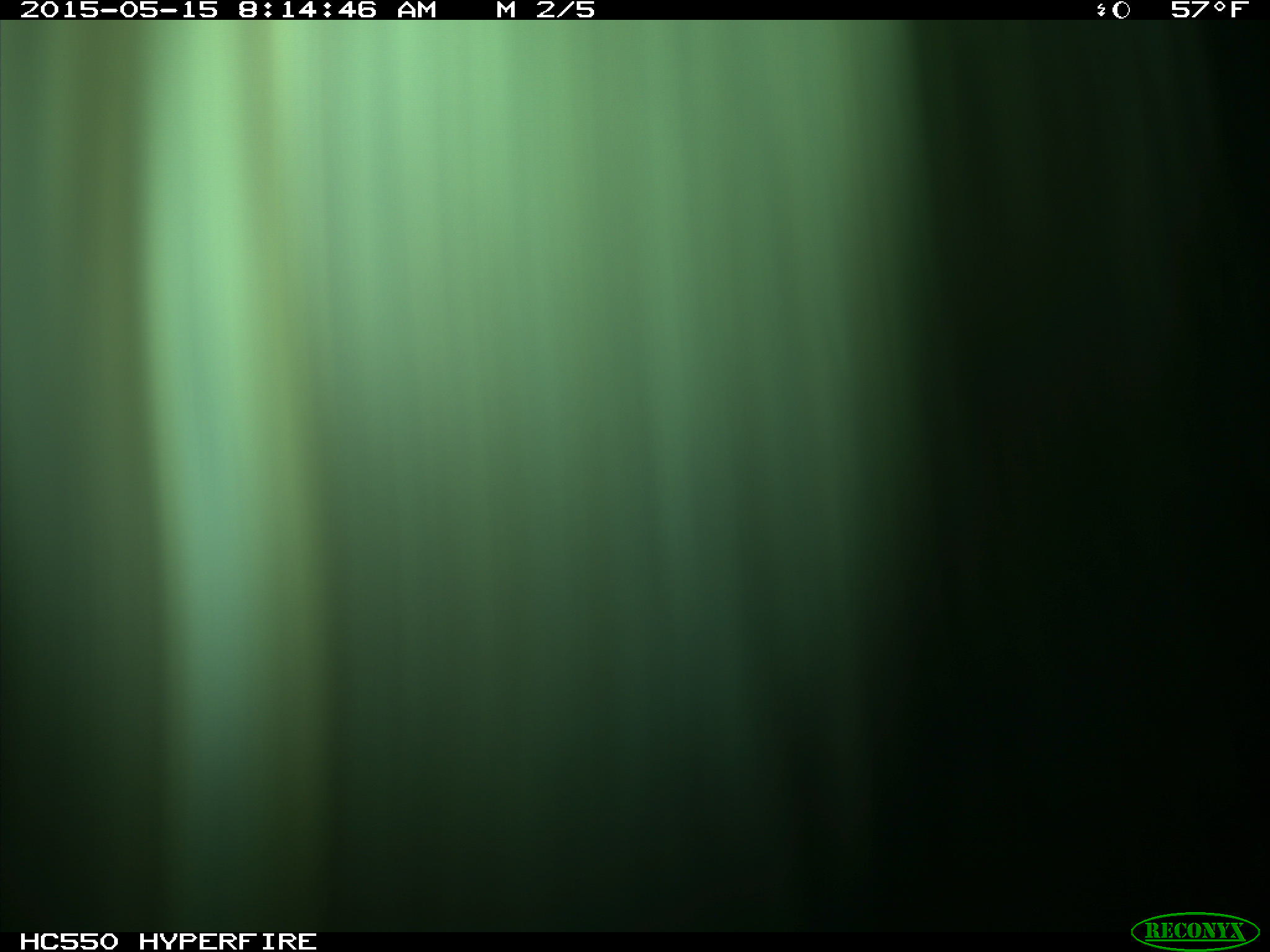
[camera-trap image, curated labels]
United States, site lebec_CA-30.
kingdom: Animalia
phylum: Chordata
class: Mammalia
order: Artiodactyla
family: Bovidae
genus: Bos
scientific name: Bos taurus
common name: domestic cow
Bos taurus (domestic cow).